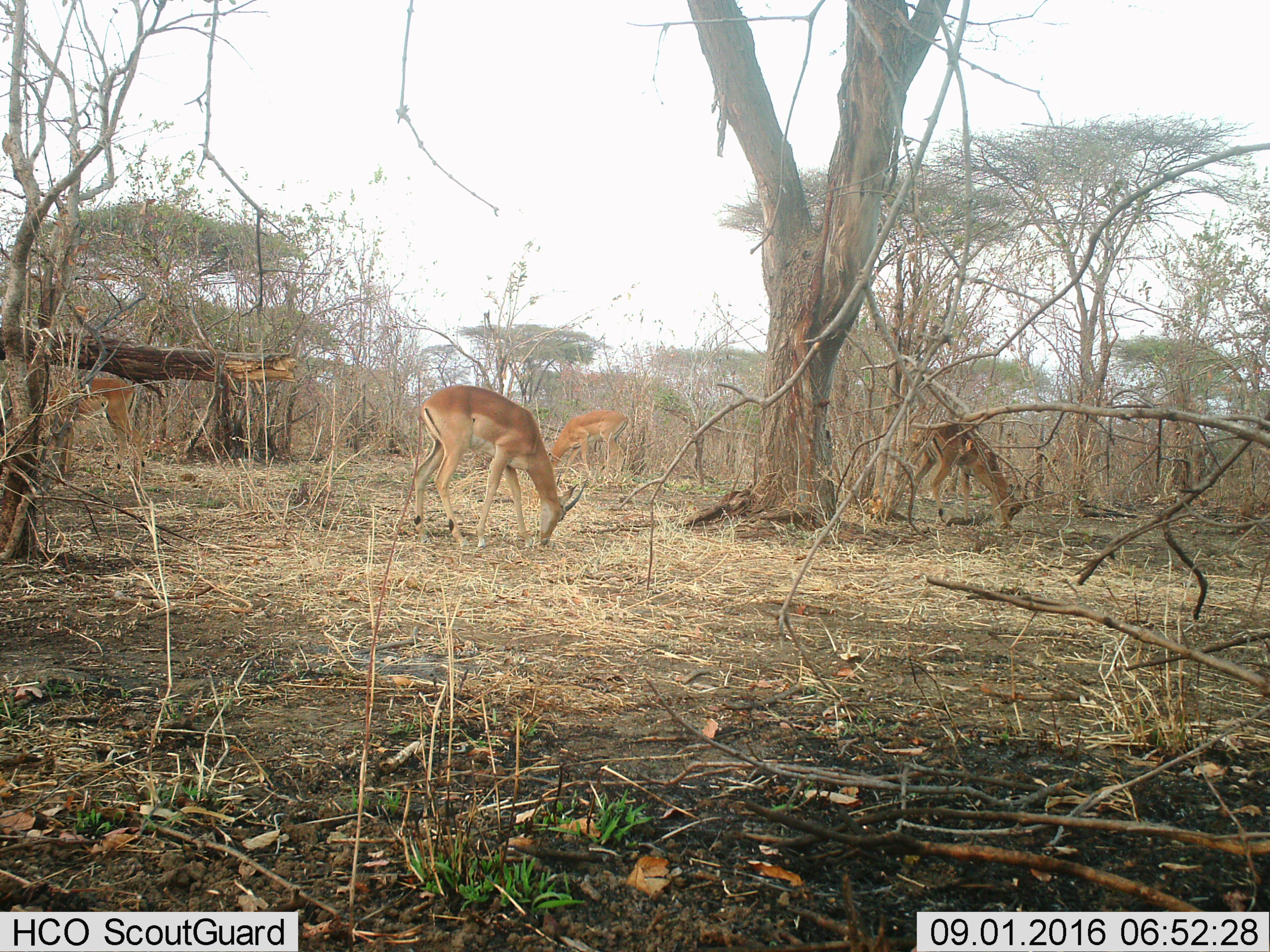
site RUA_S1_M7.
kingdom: Animalia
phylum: Chordata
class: Mammalia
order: Artiodactyla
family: Bovidae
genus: Aepyceros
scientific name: Aepyceros melampus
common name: impala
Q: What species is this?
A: Impala (Aepyceros melampus).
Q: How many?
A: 4.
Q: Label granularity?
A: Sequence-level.